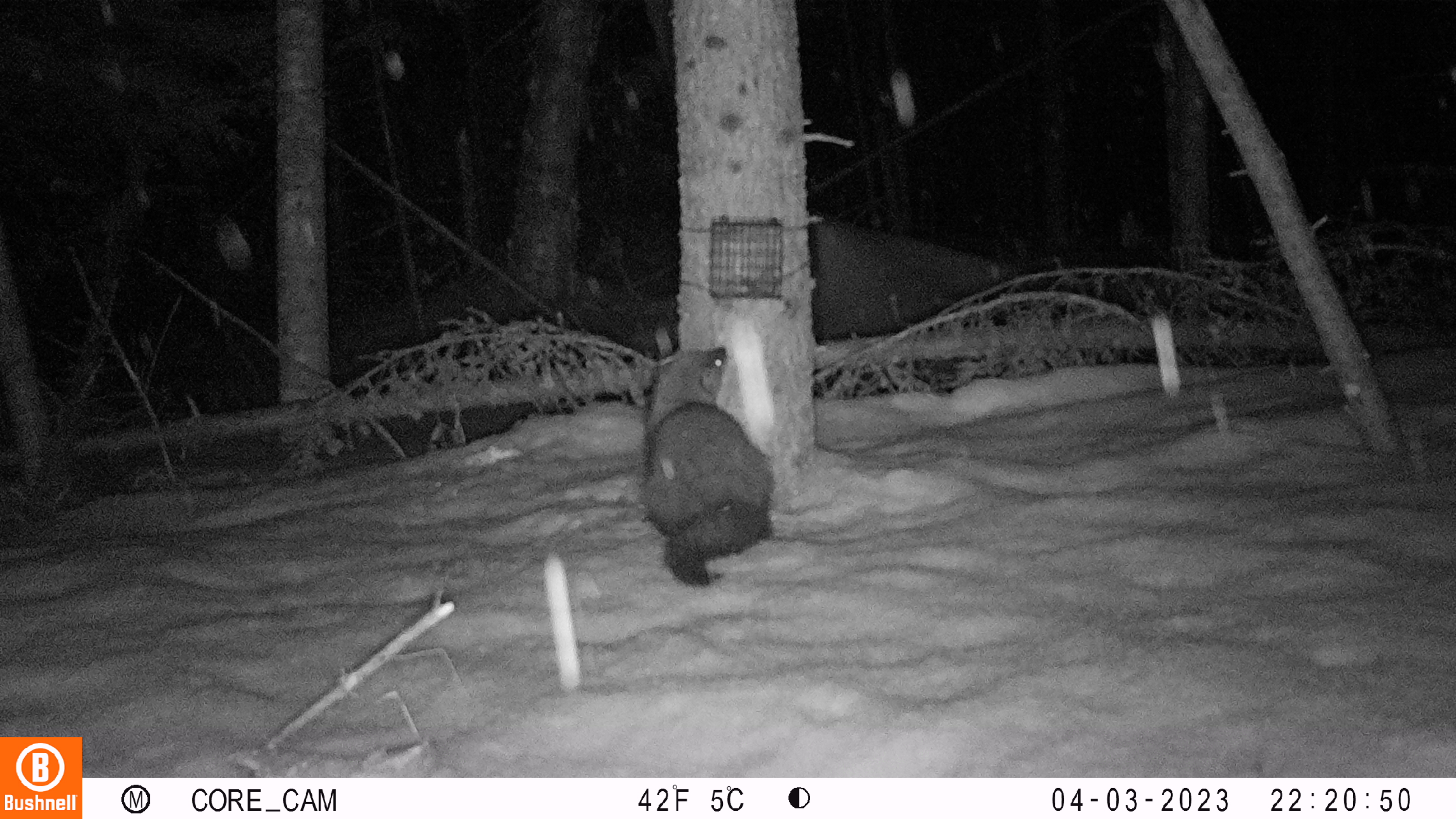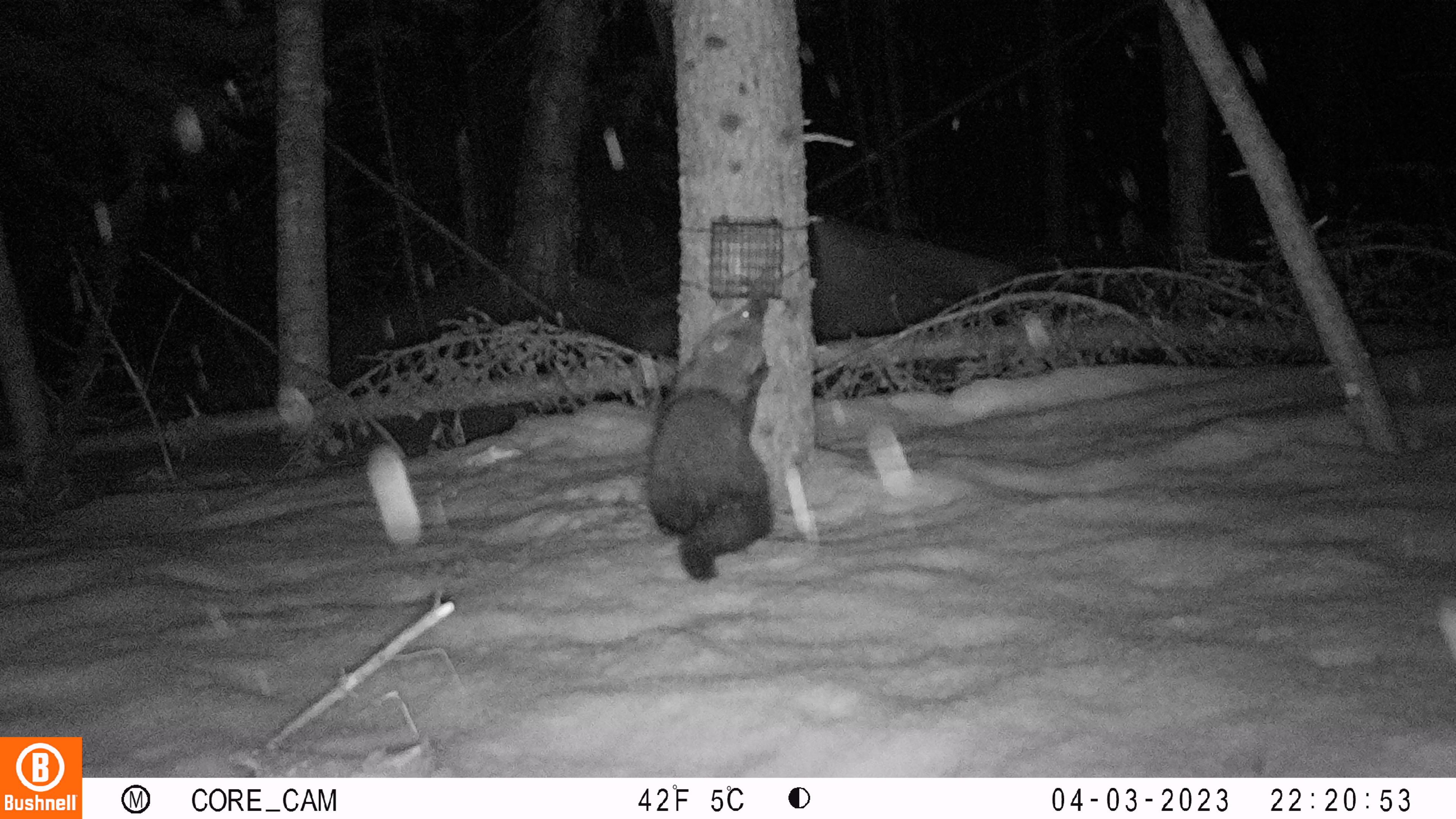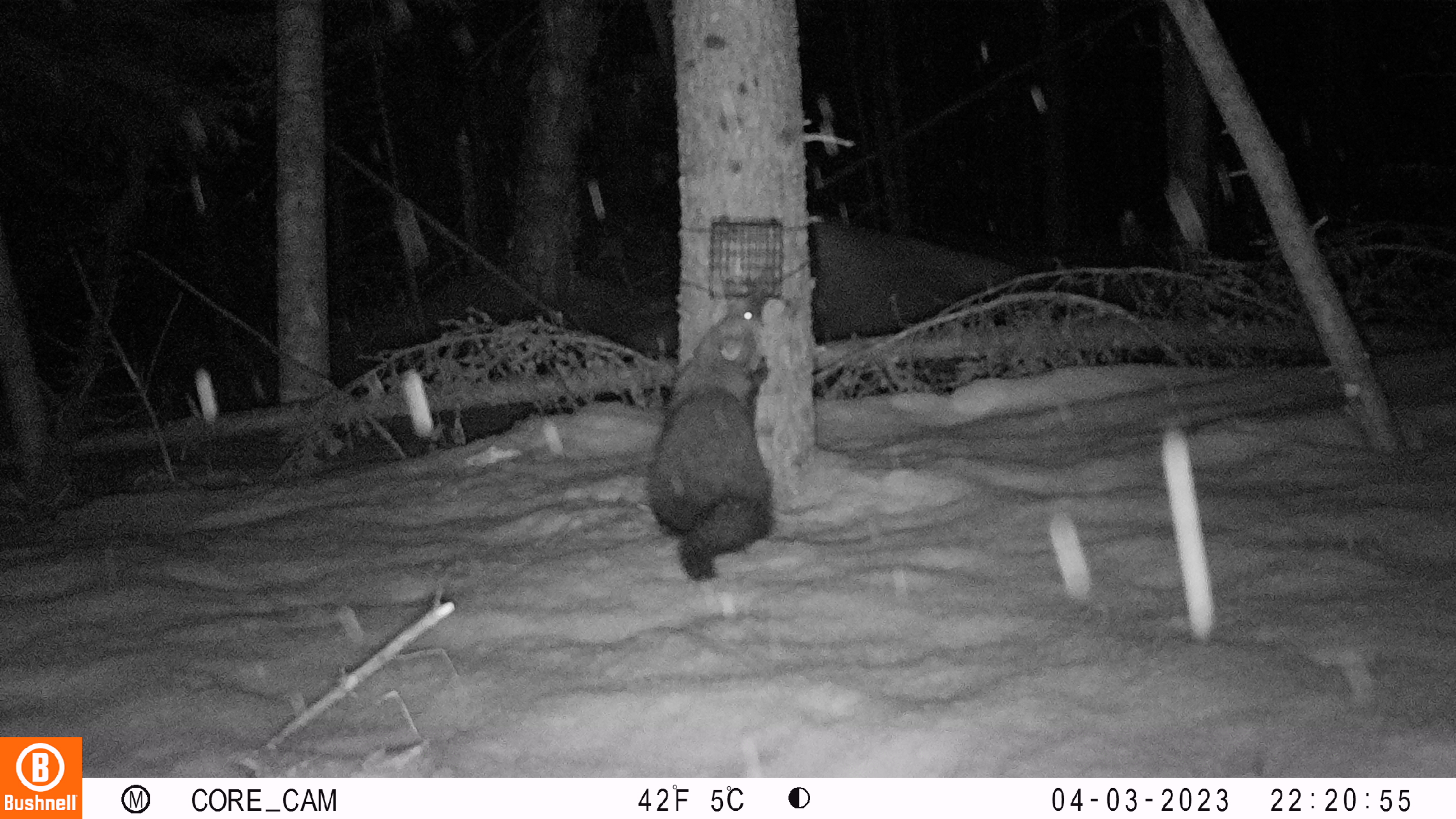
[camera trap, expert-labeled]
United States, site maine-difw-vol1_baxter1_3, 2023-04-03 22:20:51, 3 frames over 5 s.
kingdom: Animalia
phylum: Chordata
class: Mammalia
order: Carnivora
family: Mustelidae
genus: Pekania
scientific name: Pekania pennanti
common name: fisher